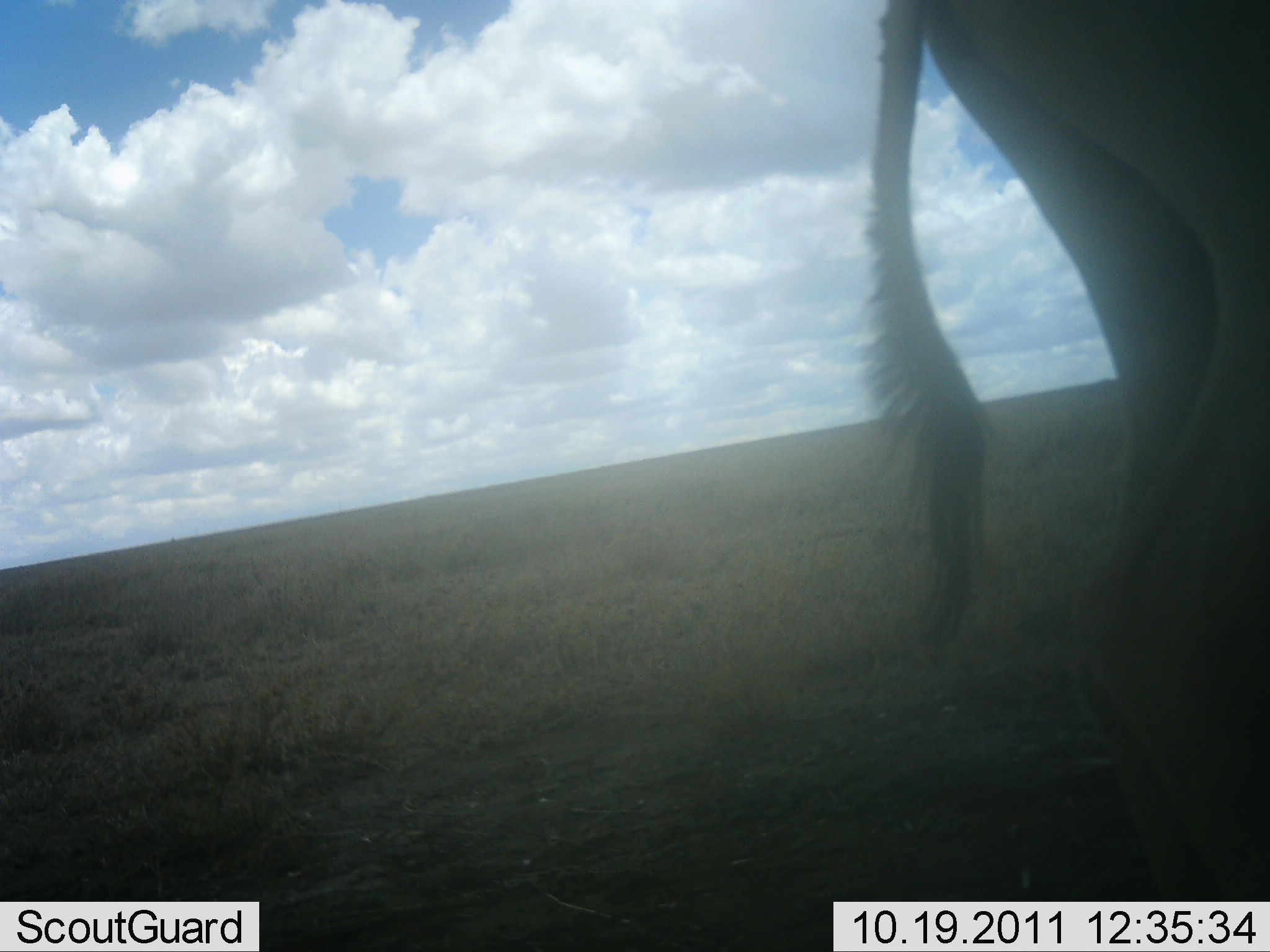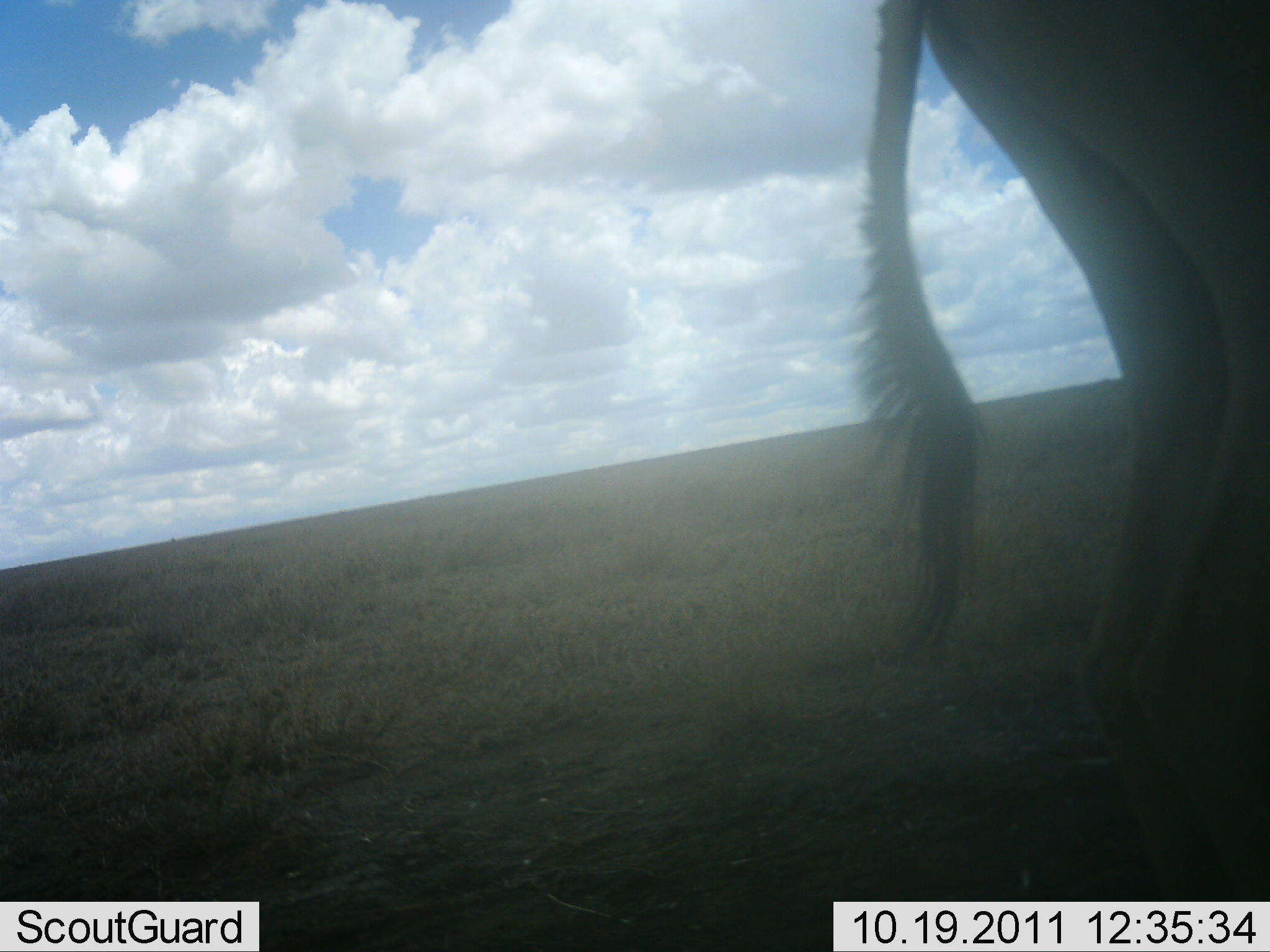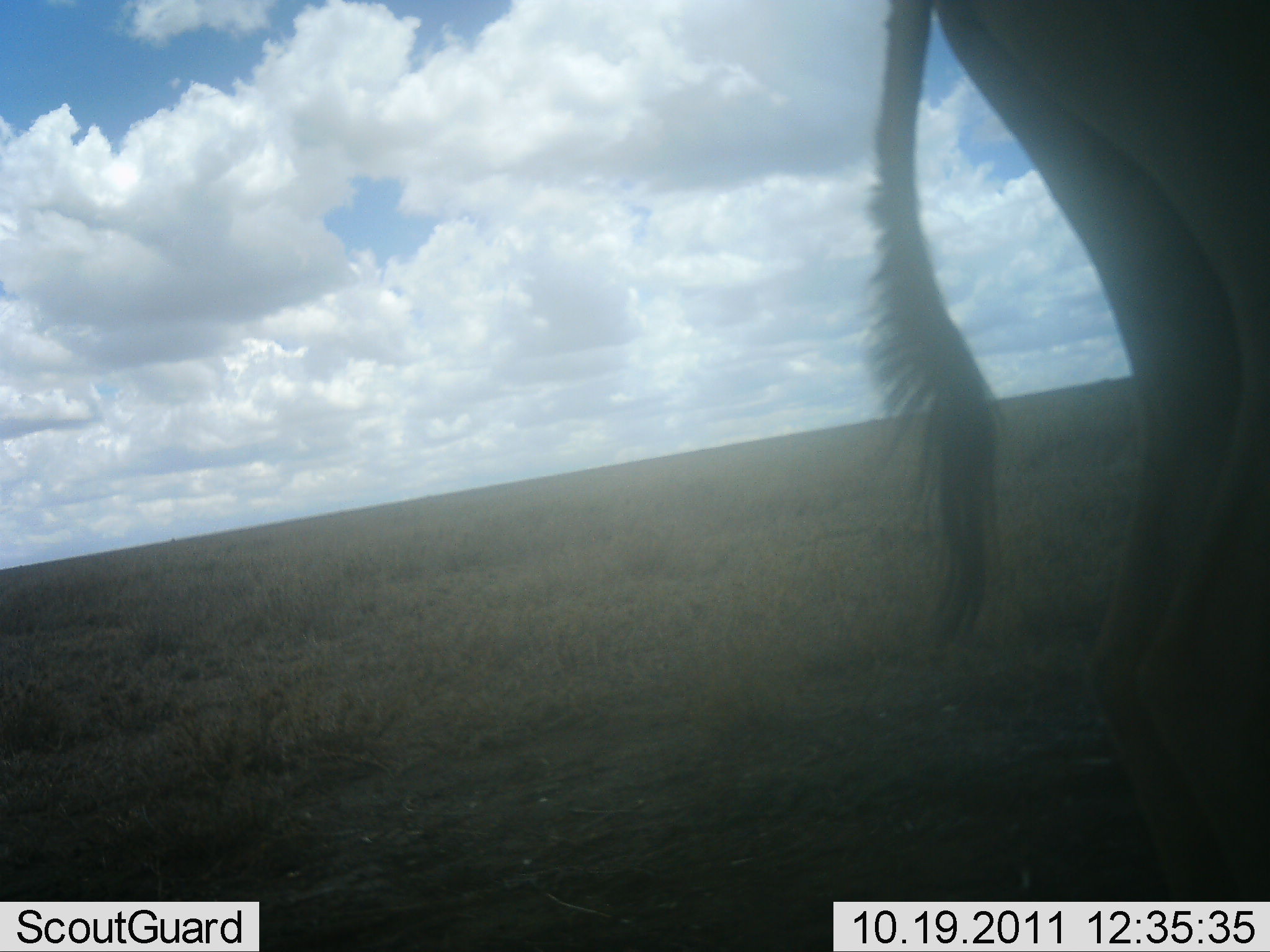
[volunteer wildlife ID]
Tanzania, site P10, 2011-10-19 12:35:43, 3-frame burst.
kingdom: Animalia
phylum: Chordata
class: Mammalia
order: Artiodactyla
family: Bovidae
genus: Connochaetes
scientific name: Connochaetes taurinus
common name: blue wildebeest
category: wildebeest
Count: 1.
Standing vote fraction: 100%.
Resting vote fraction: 0%.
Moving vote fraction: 0%.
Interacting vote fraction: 0%.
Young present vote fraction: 0%.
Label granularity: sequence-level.